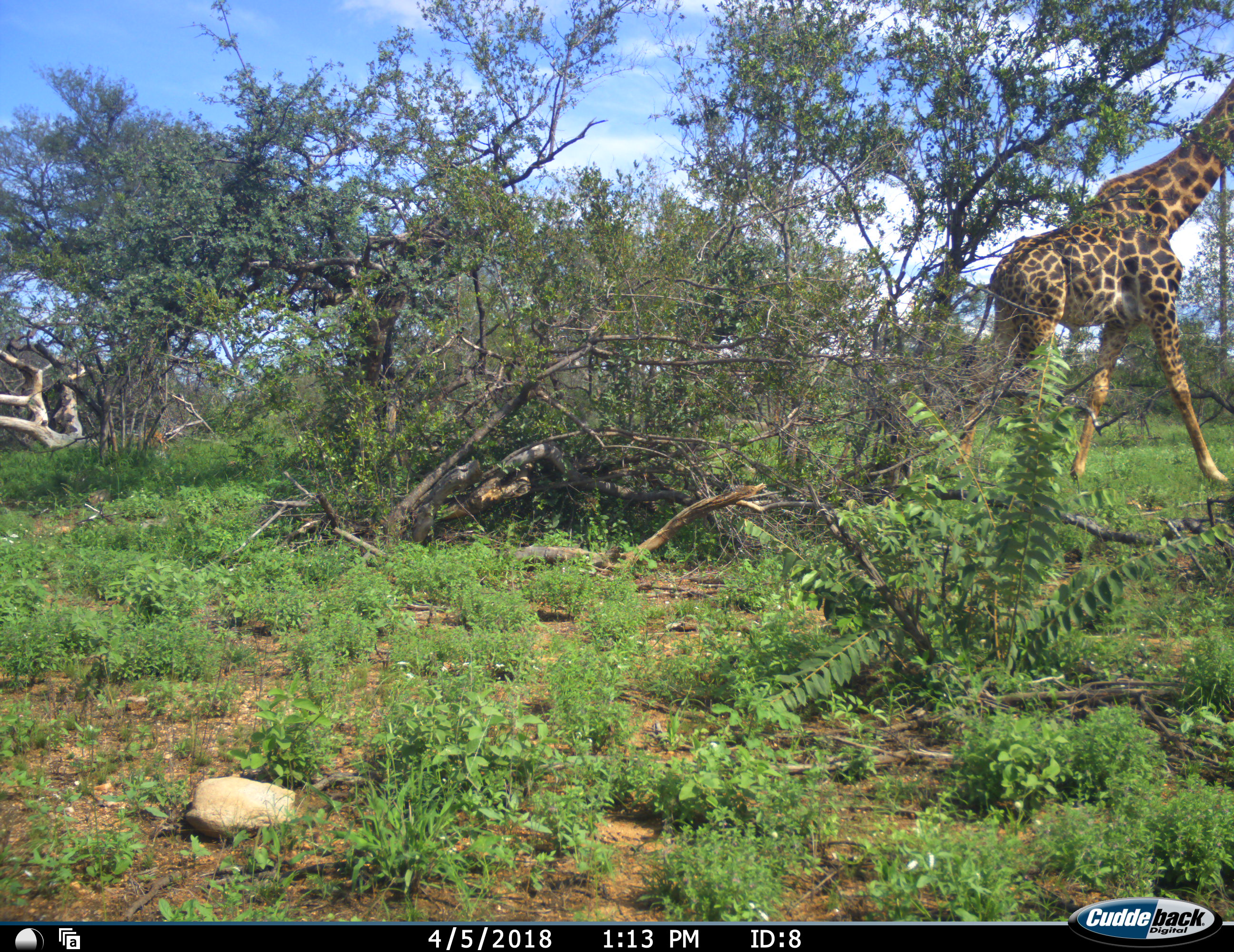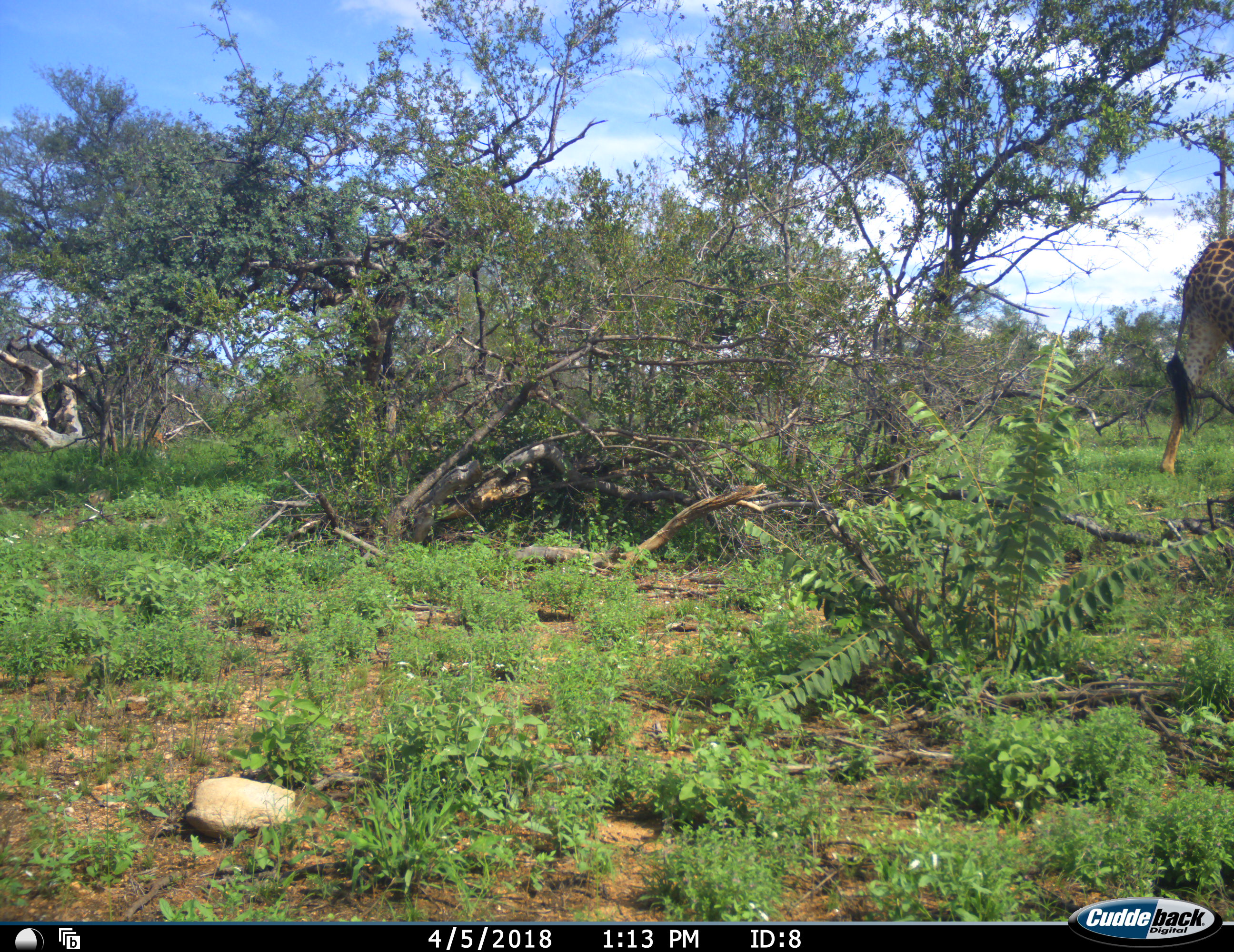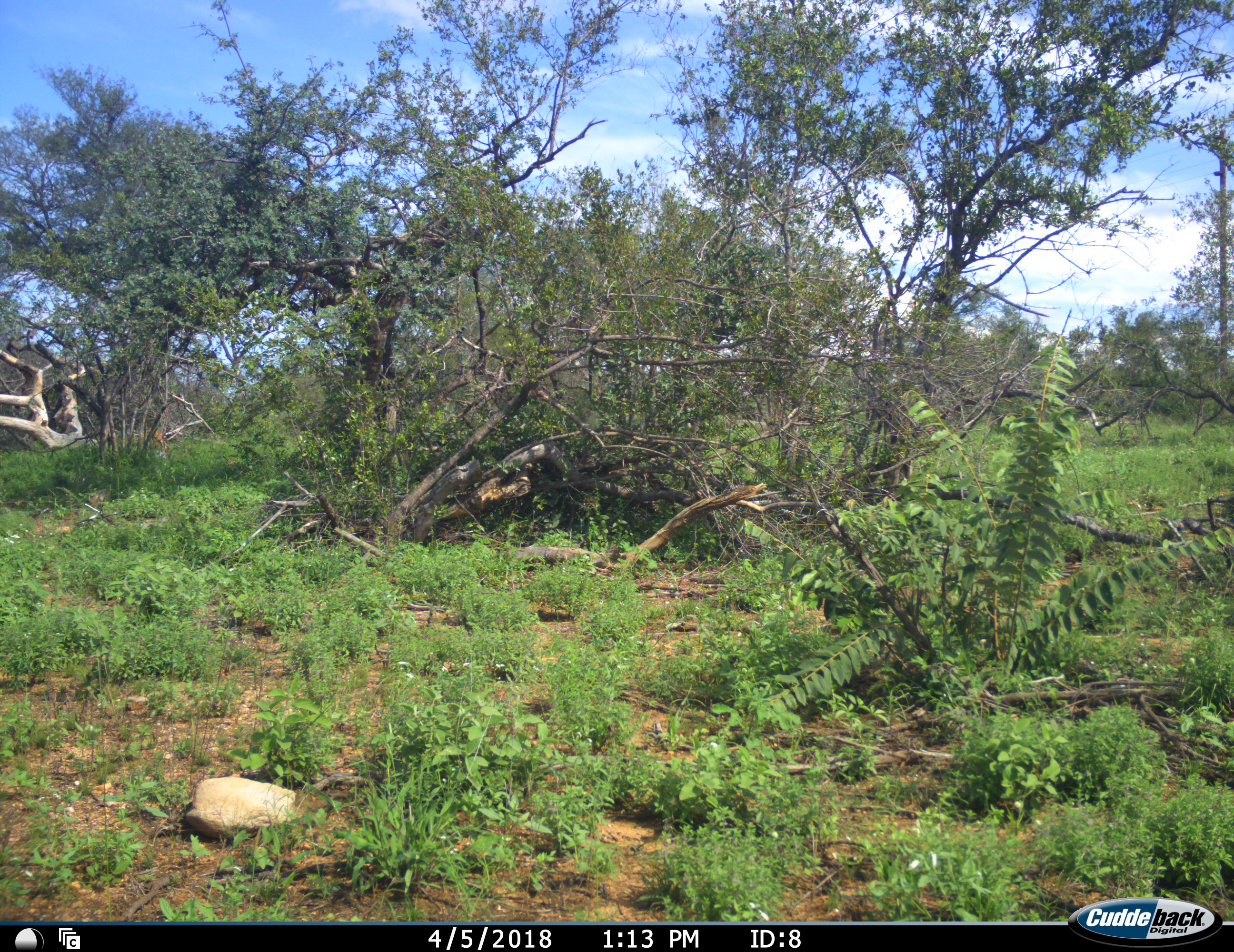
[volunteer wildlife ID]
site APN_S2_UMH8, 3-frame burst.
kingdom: Animalia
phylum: Chordata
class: Mammalia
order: Artiodactyla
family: Giraffidae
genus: Giraffa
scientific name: Giraffa camelopardalis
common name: giraffe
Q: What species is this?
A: Giraffe (Giraffa camelopardalis).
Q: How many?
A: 1.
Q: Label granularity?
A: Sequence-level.